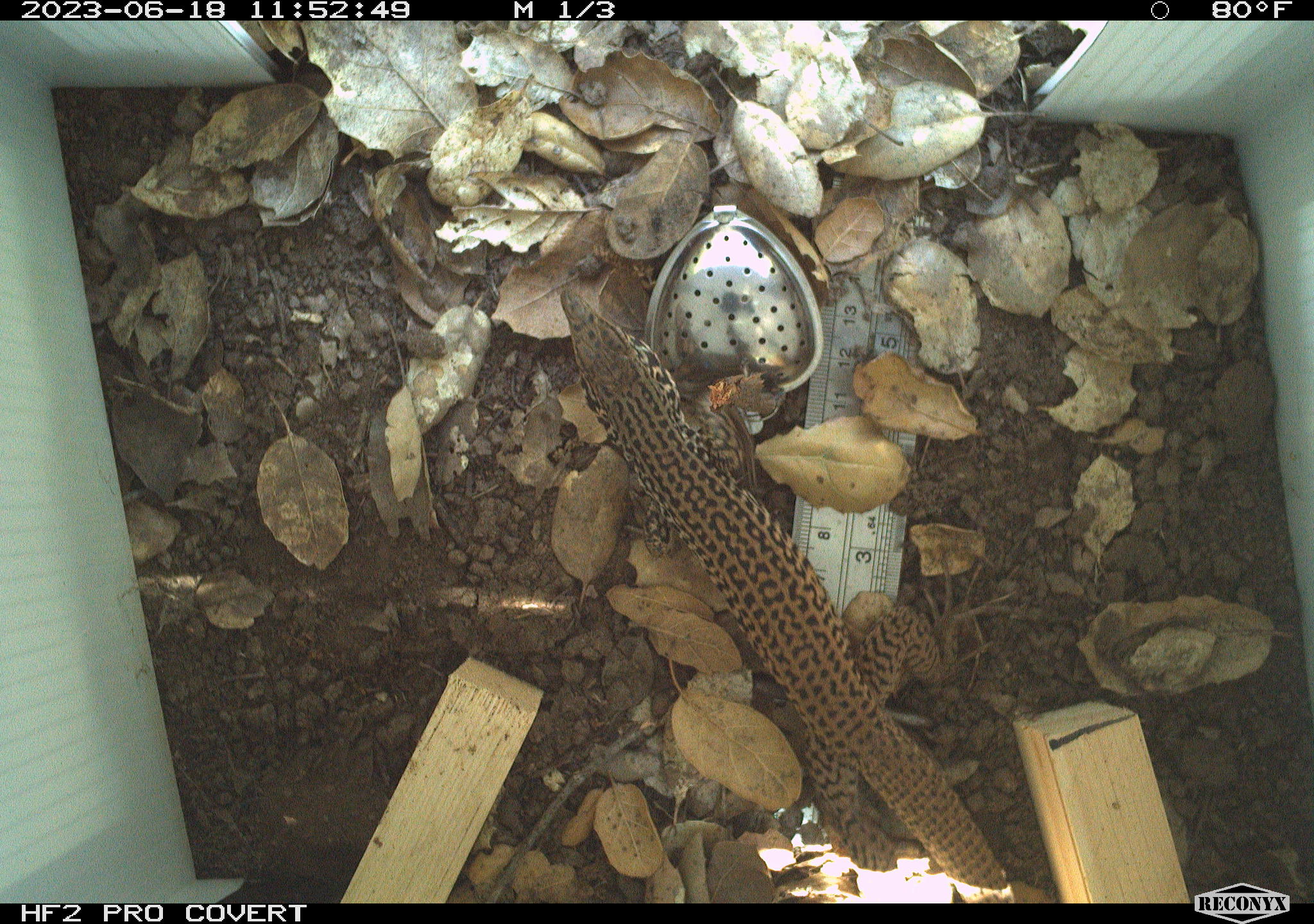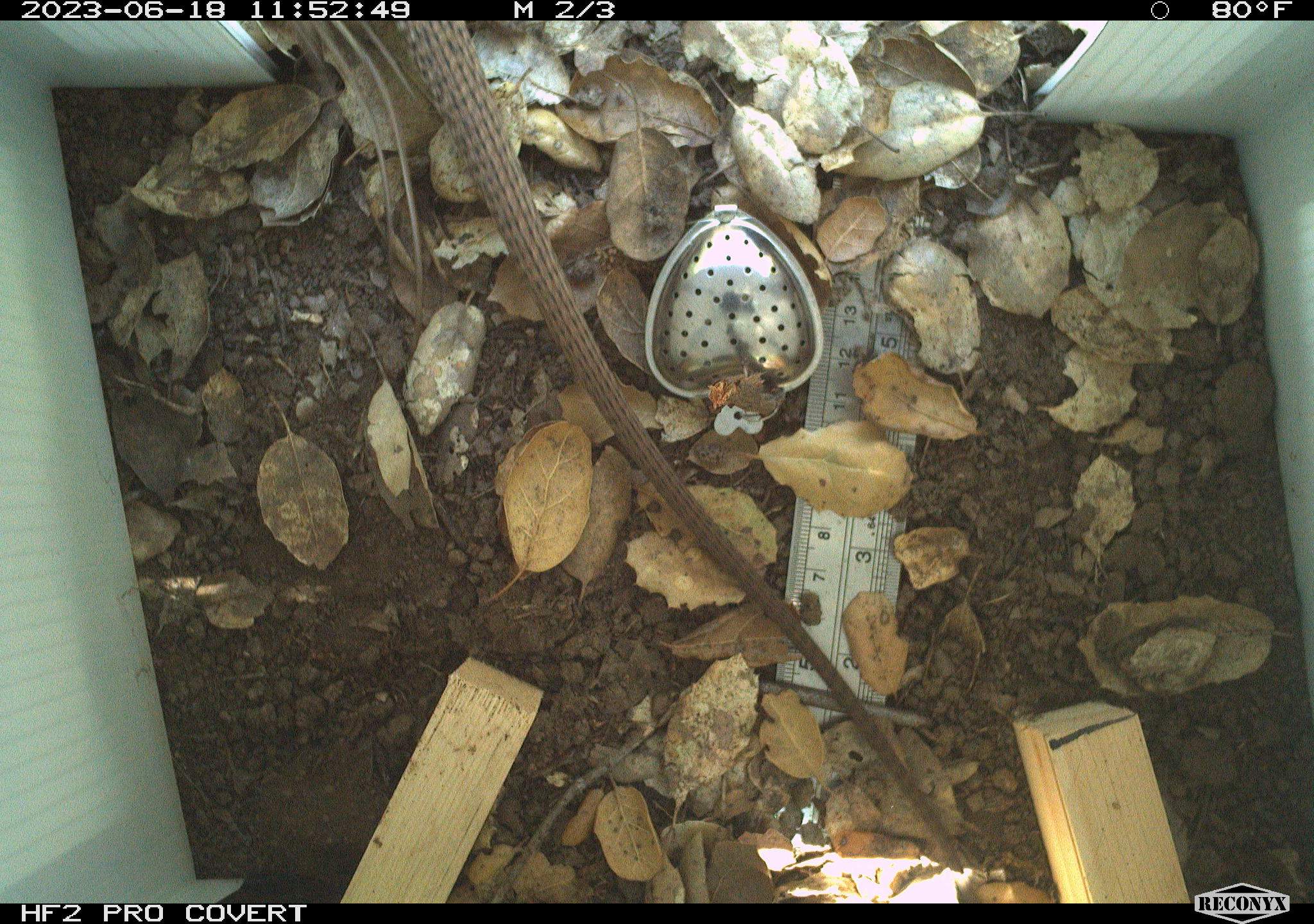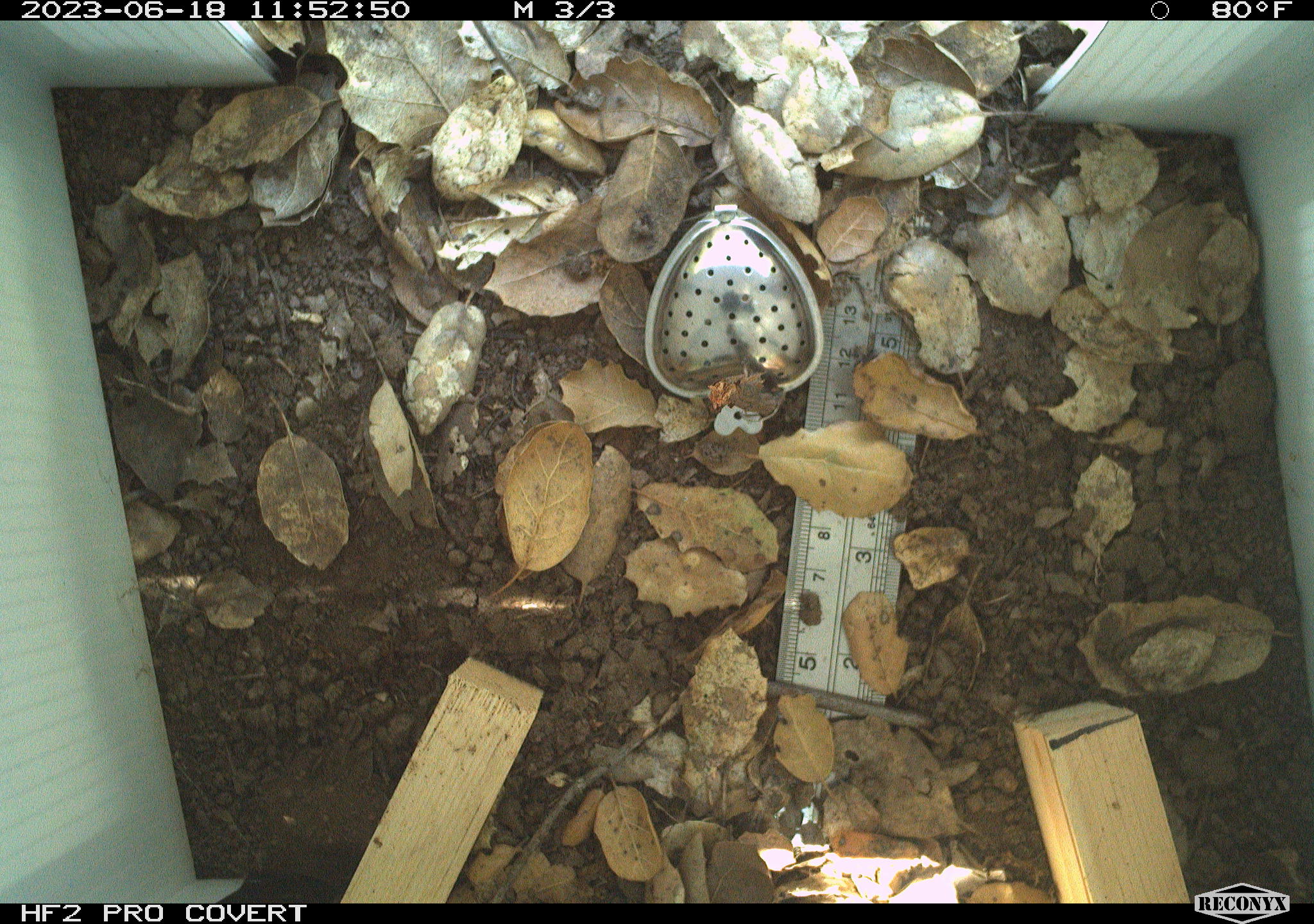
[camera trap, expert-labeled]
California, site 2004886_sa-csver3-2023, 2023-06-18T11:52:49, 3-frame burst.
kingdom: Animalia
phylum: Chordata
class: Reptilia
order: Squamata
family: Teiidae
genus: Aspidoscelis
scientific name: Aspidoscelis tigris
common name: western whiptail